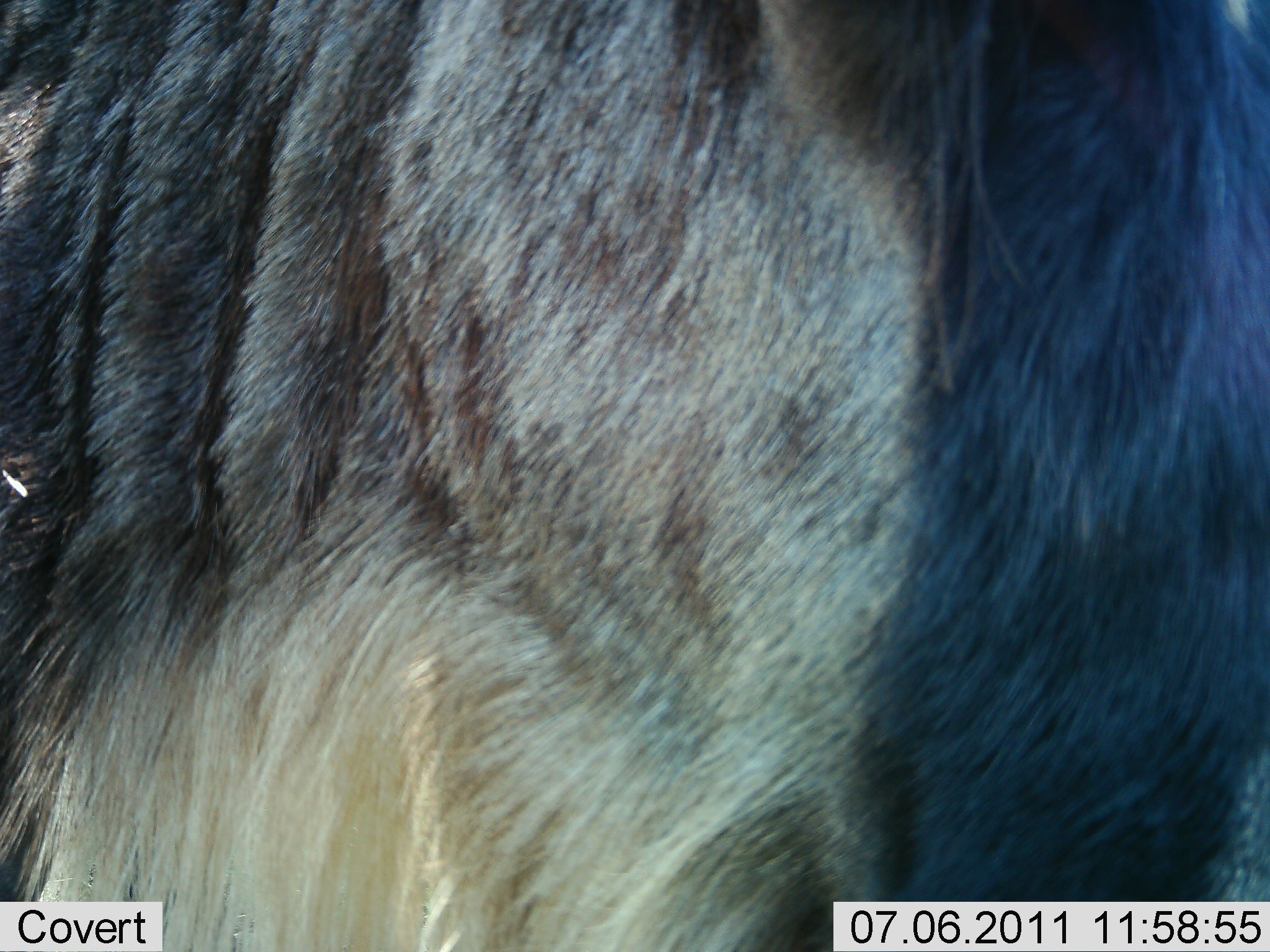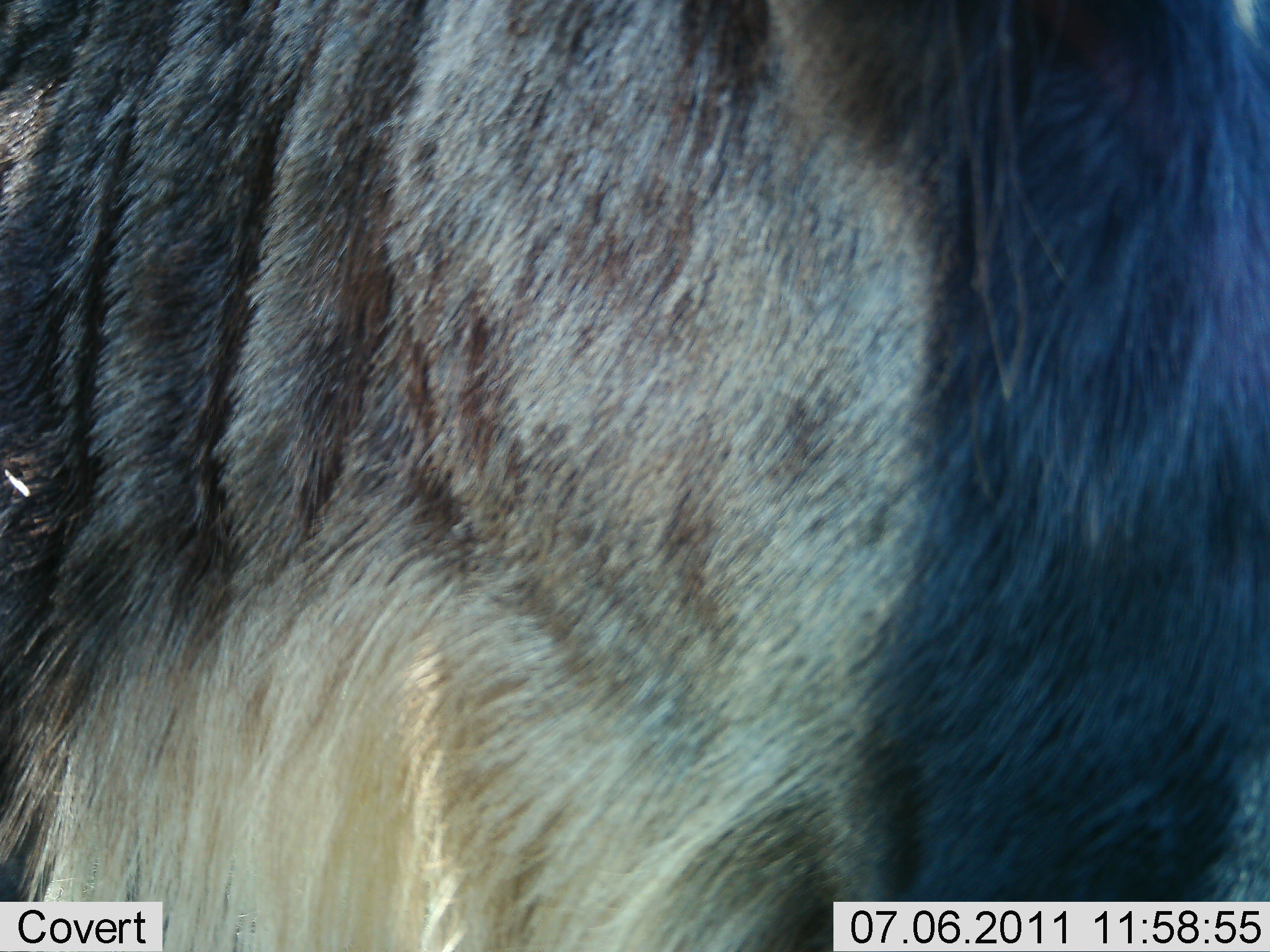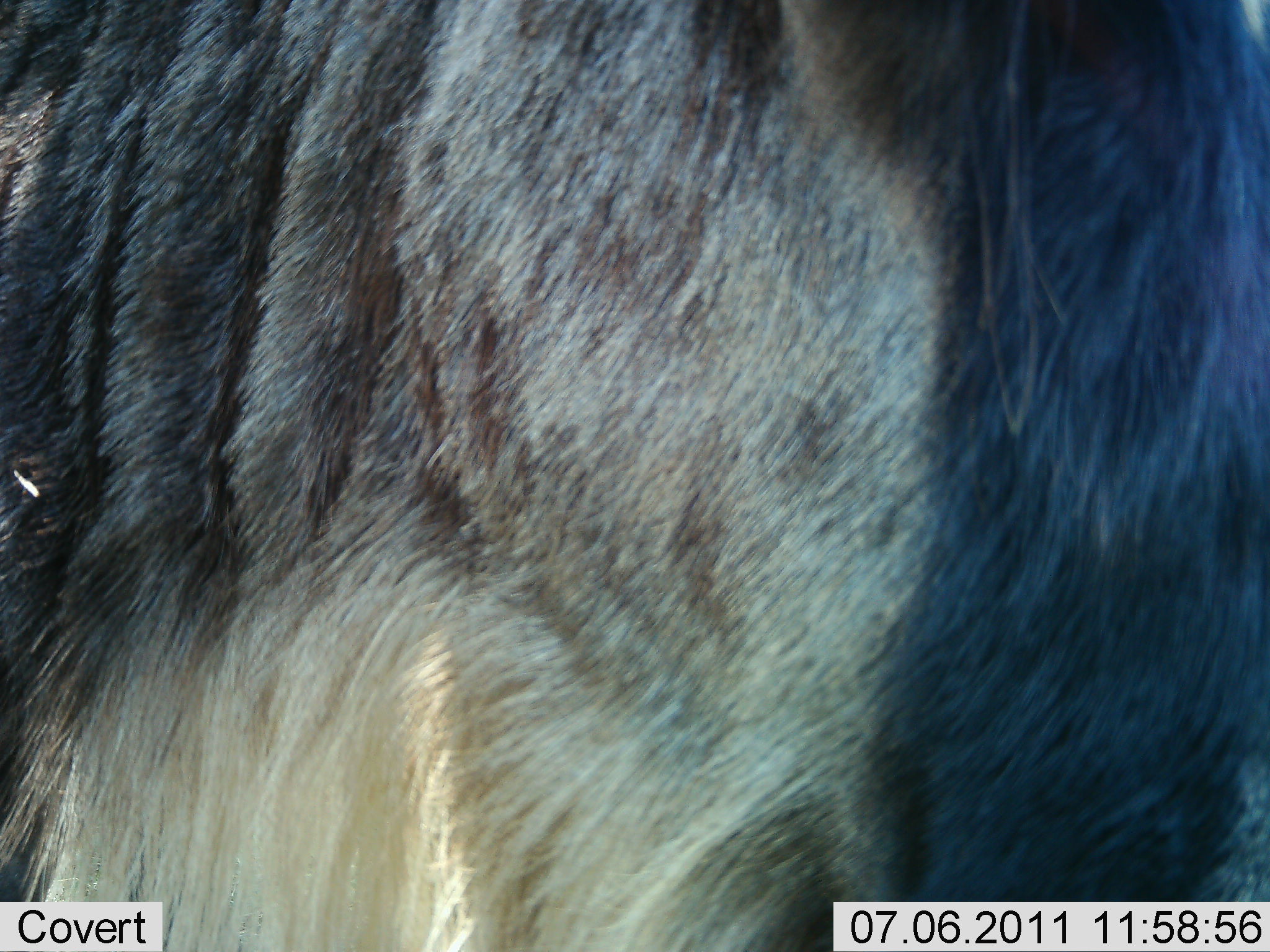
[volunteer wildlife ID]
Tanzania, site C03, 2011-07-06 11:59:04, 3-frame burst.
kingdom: Animalia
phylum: Chordata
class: Mammalia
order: Artiodactyla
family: Bovidae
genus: Connochaetes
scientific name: Connochaetes taurinus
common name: blue wildebeest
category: wildebeest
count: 1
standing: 90%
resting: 0%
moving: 10%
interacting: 0%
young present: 0%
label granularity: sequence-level